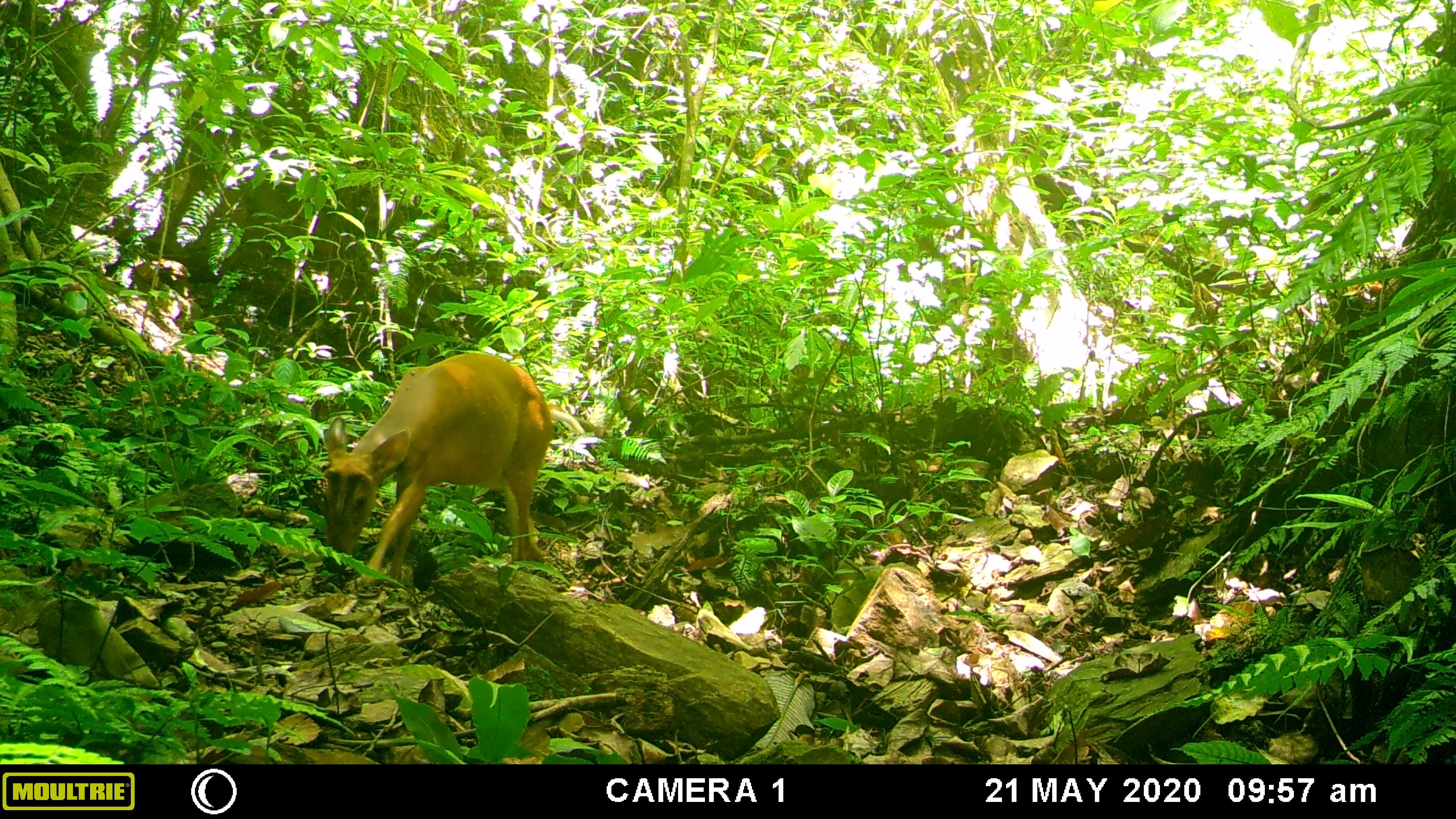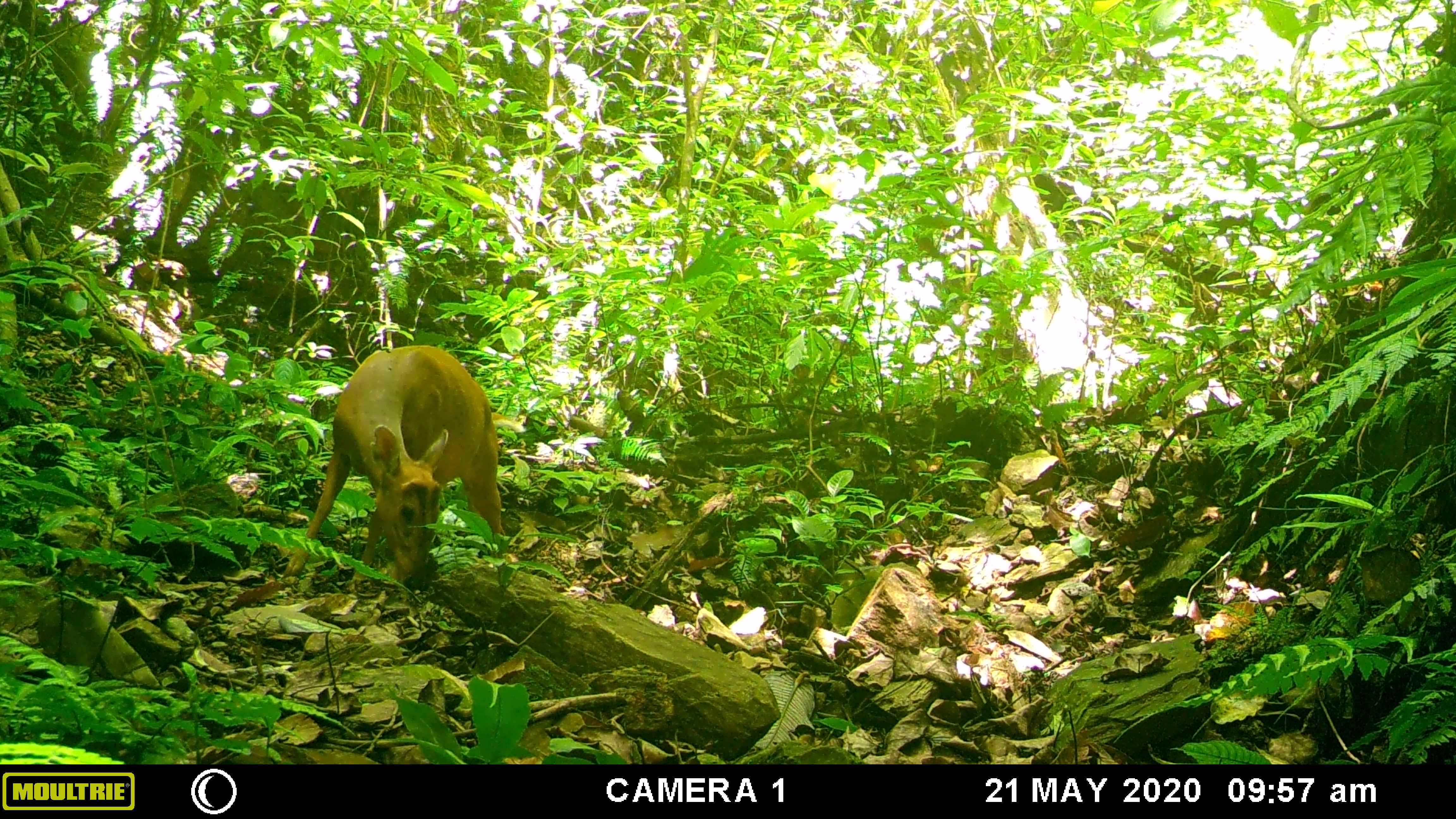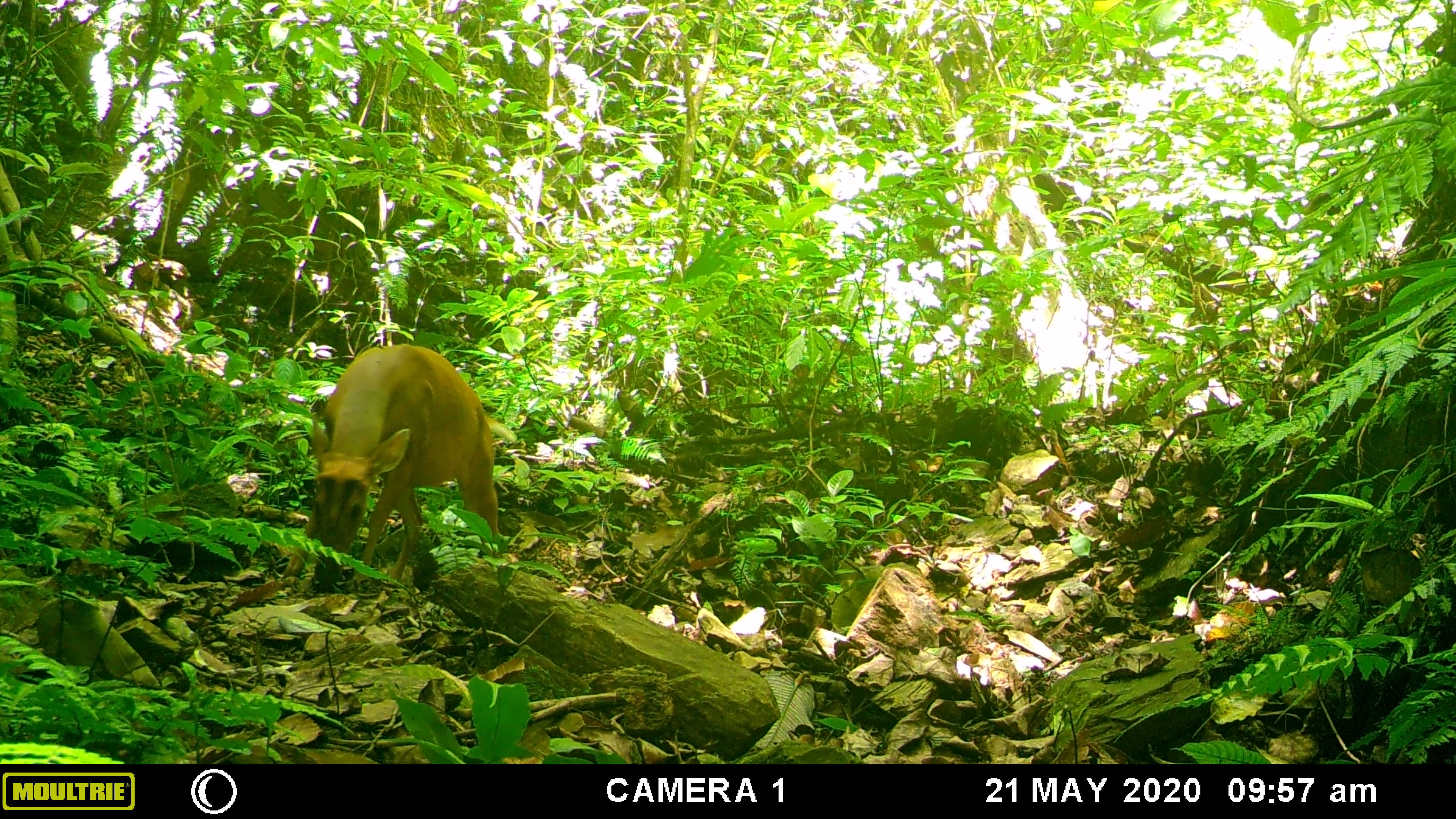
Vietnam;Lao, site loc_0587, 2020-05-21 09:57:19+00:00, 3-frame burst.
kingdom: Animalia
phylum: Chordata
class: Mammalia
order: Artiodactyla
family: Cervidae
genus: Muntiacus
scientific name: Muntiacus muntjak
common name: red muntjac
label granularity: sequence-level